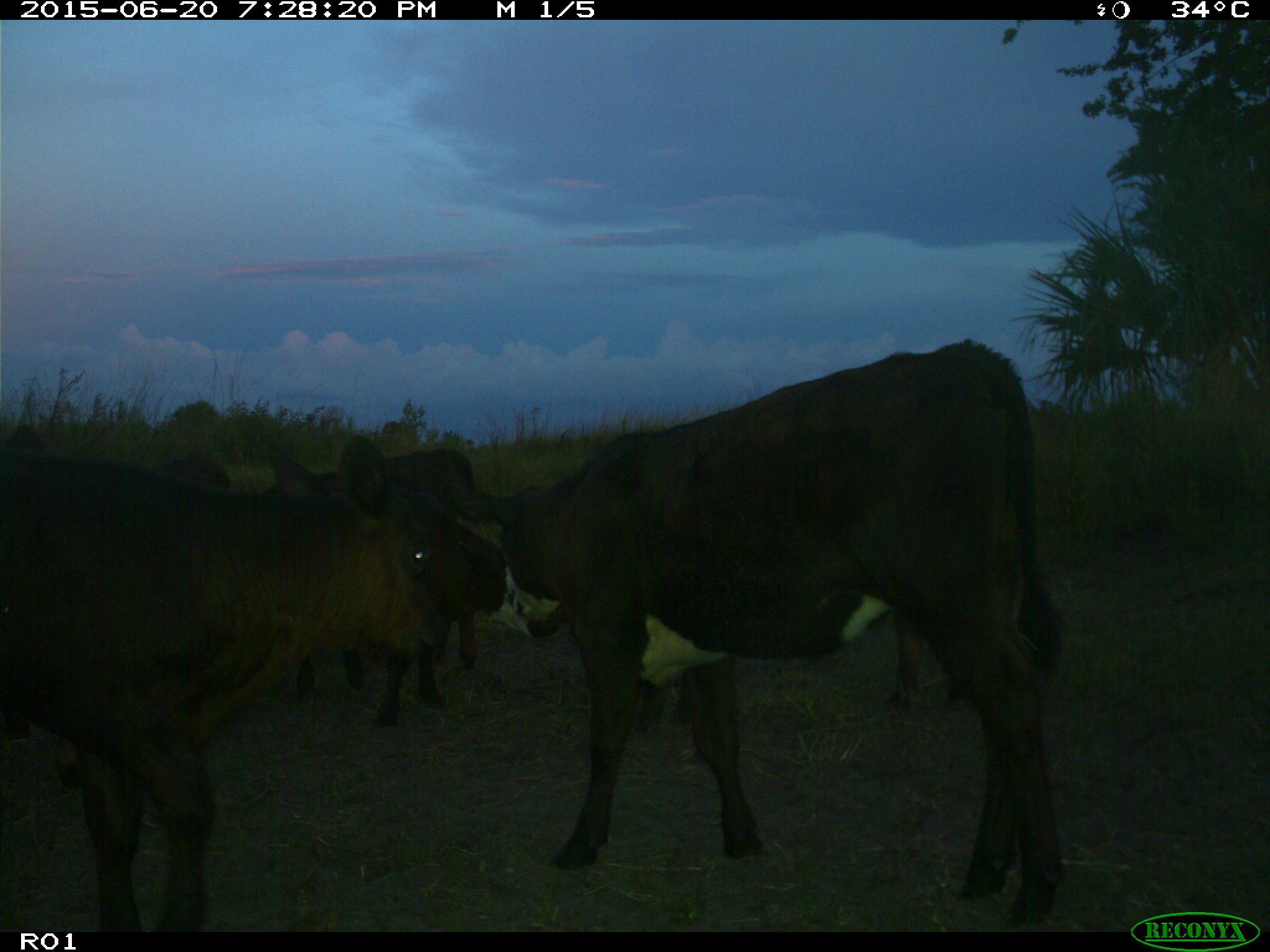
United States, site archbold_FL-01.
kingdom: Animalia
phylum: Chordata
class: Mammalia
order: Artiodactyla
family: Bovidae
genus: Bos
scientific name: Bos taurus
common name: domestic cow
Bos taurus (domestic cow).